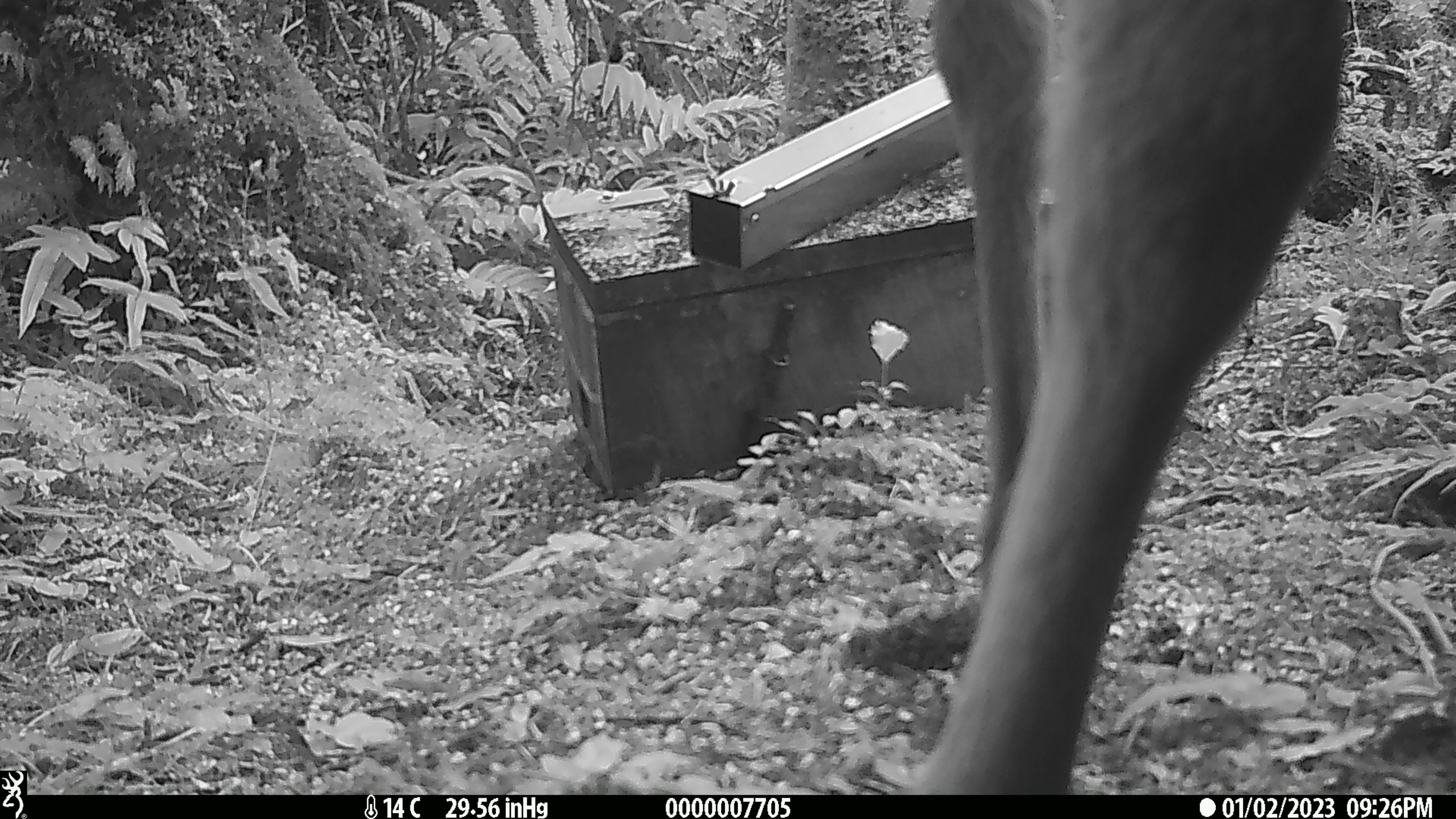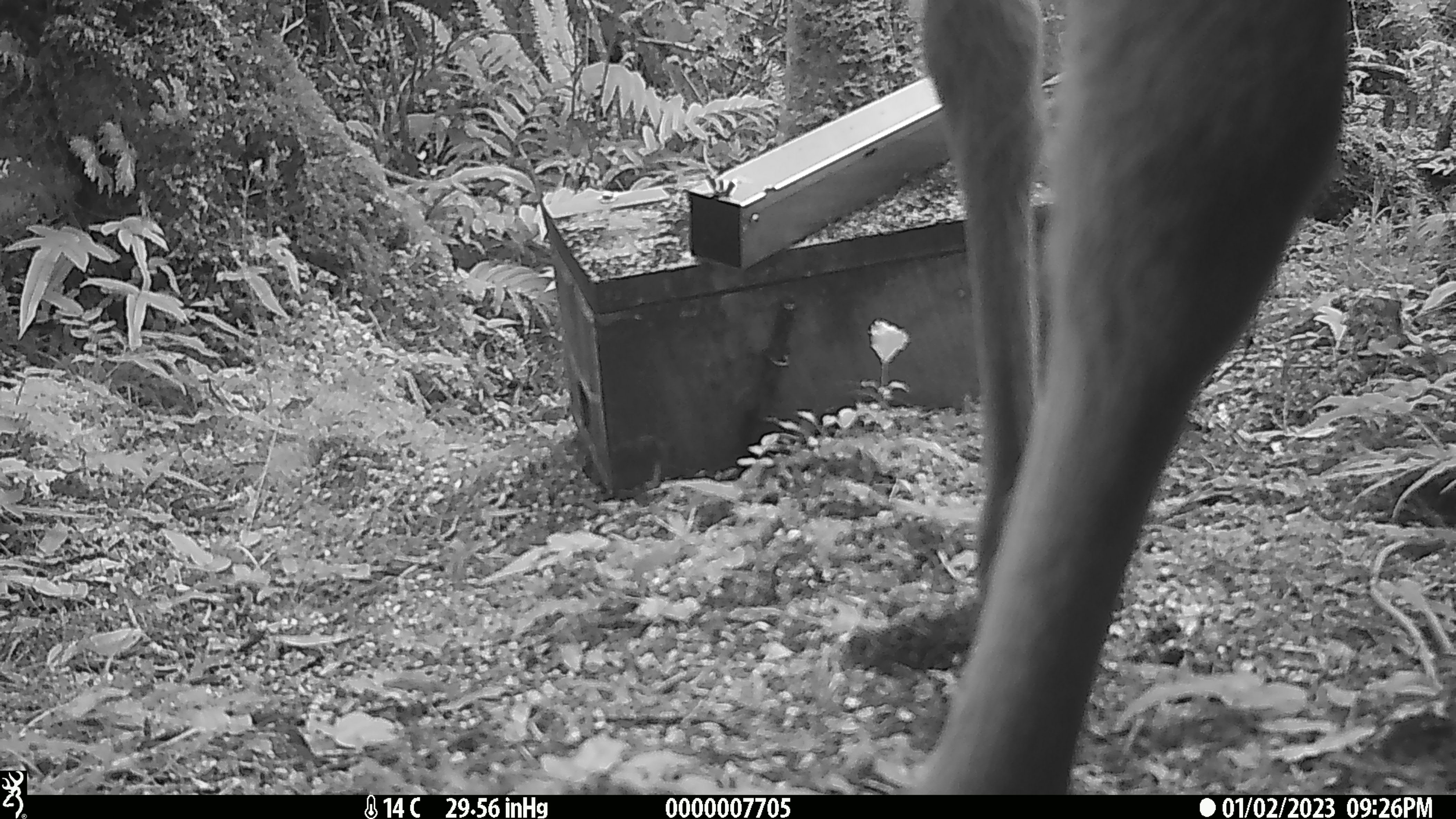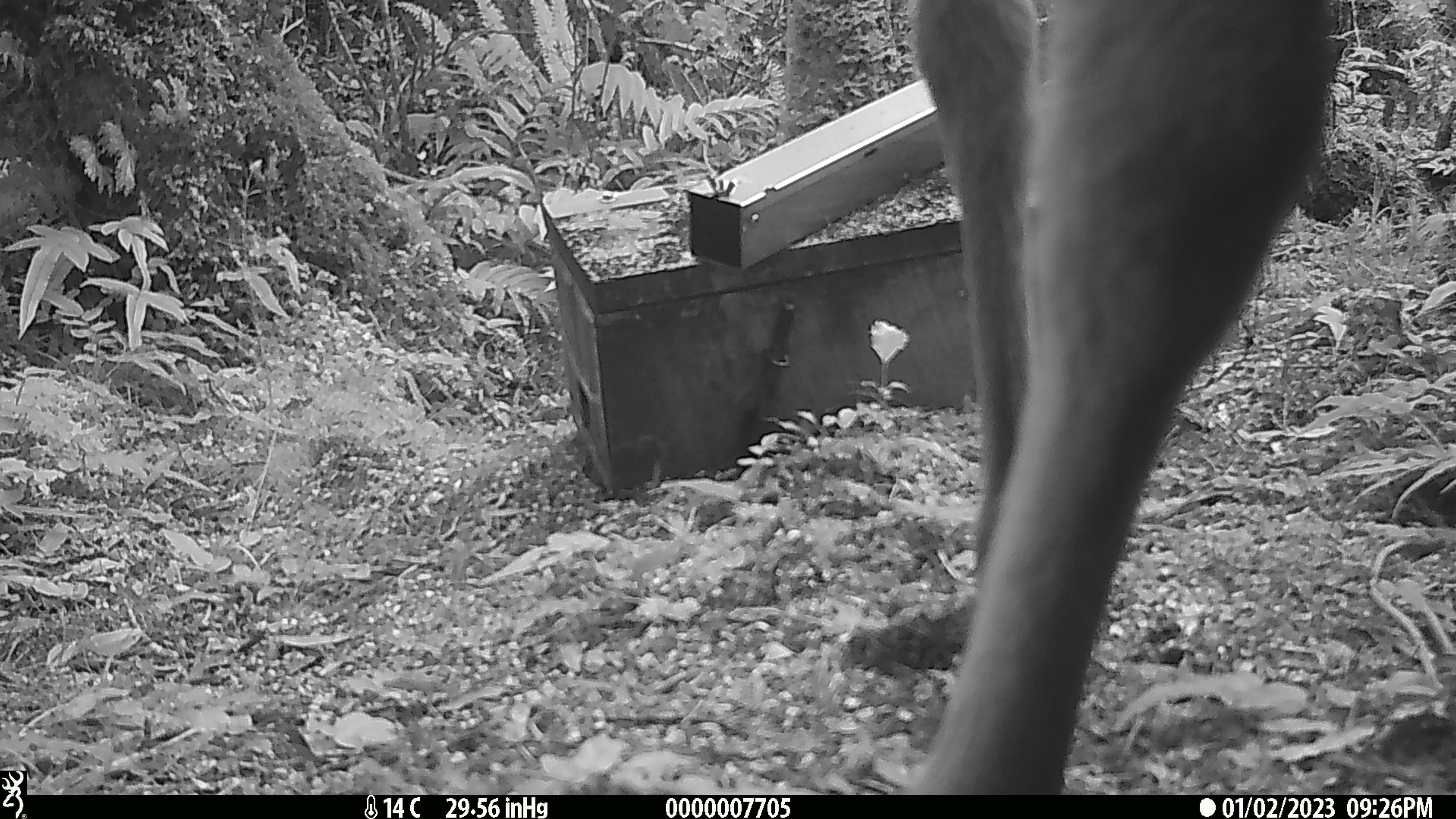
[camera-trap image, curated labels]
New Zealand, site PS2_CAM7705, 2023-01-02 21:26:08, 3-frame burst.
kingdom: Animalia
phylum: Chordata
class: Mammalia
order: Artiodactyla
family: Cervidae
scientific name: Cervidae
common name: deer